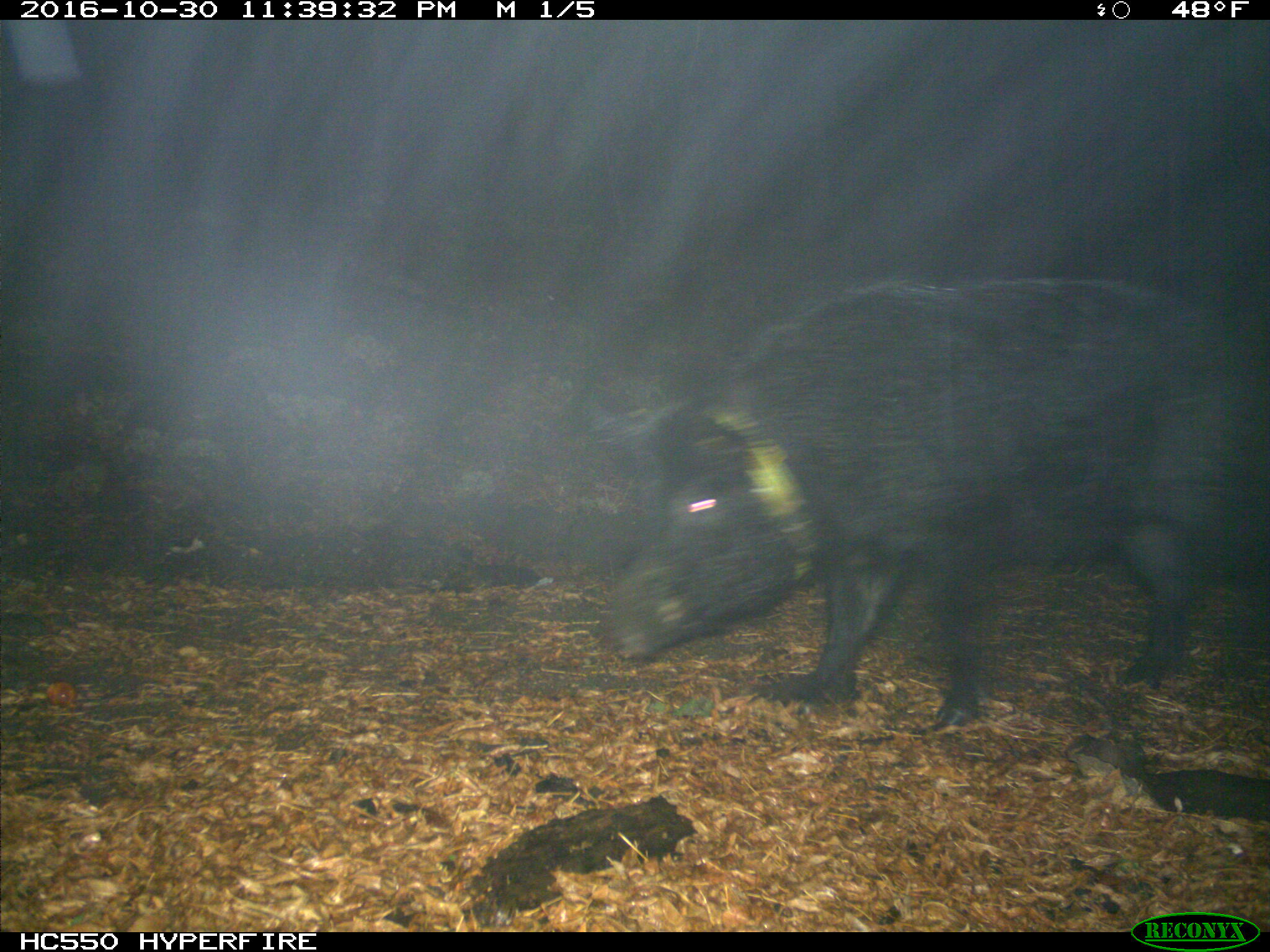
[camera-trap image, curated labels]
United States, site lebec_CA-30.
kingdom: Animalia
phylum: Chordata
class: Mammalia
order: Artiodactyla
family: Suidae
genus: Sus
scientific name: Sus scrofa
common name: wild boar